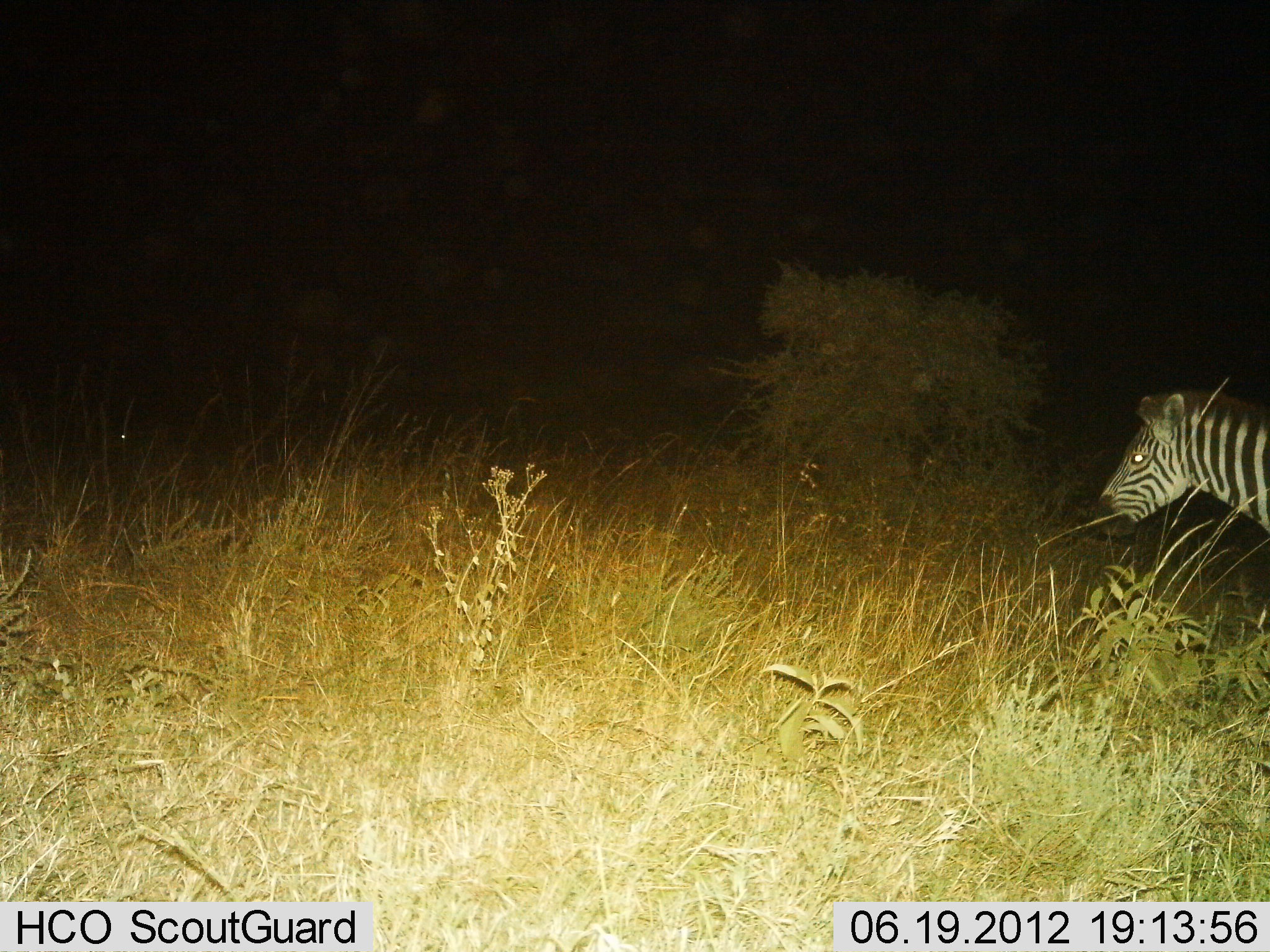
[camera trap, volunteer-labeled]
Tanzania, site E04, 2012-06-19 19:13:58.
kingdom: Animalia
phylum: Chordata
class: Mammalia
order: Perissodactyla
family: Equidae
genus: Equus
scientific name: Equus quagga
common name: plains zebra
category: zebra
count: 1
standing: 50%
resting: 0%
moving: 60%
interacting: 0%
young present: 0%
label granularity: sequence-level